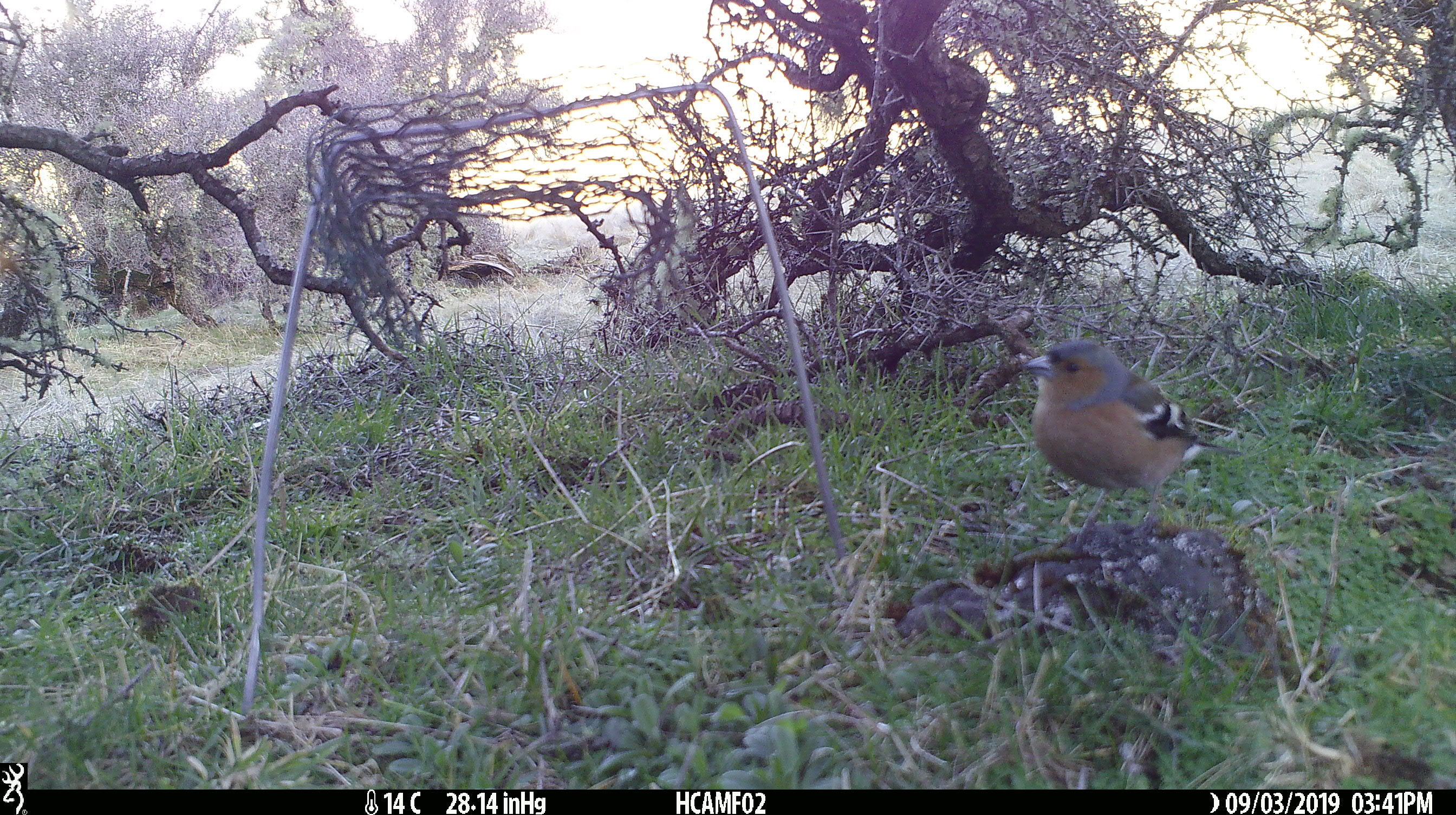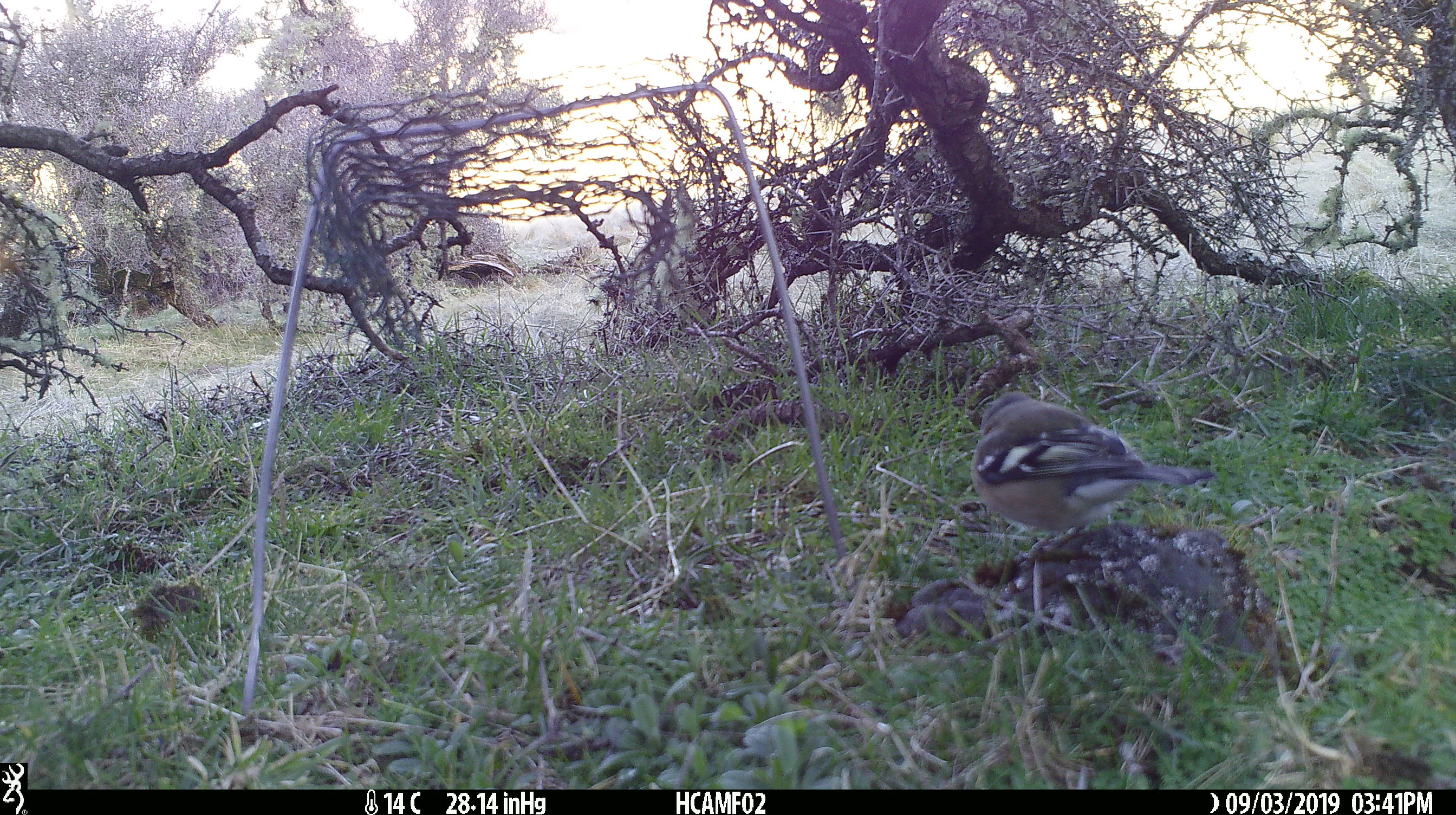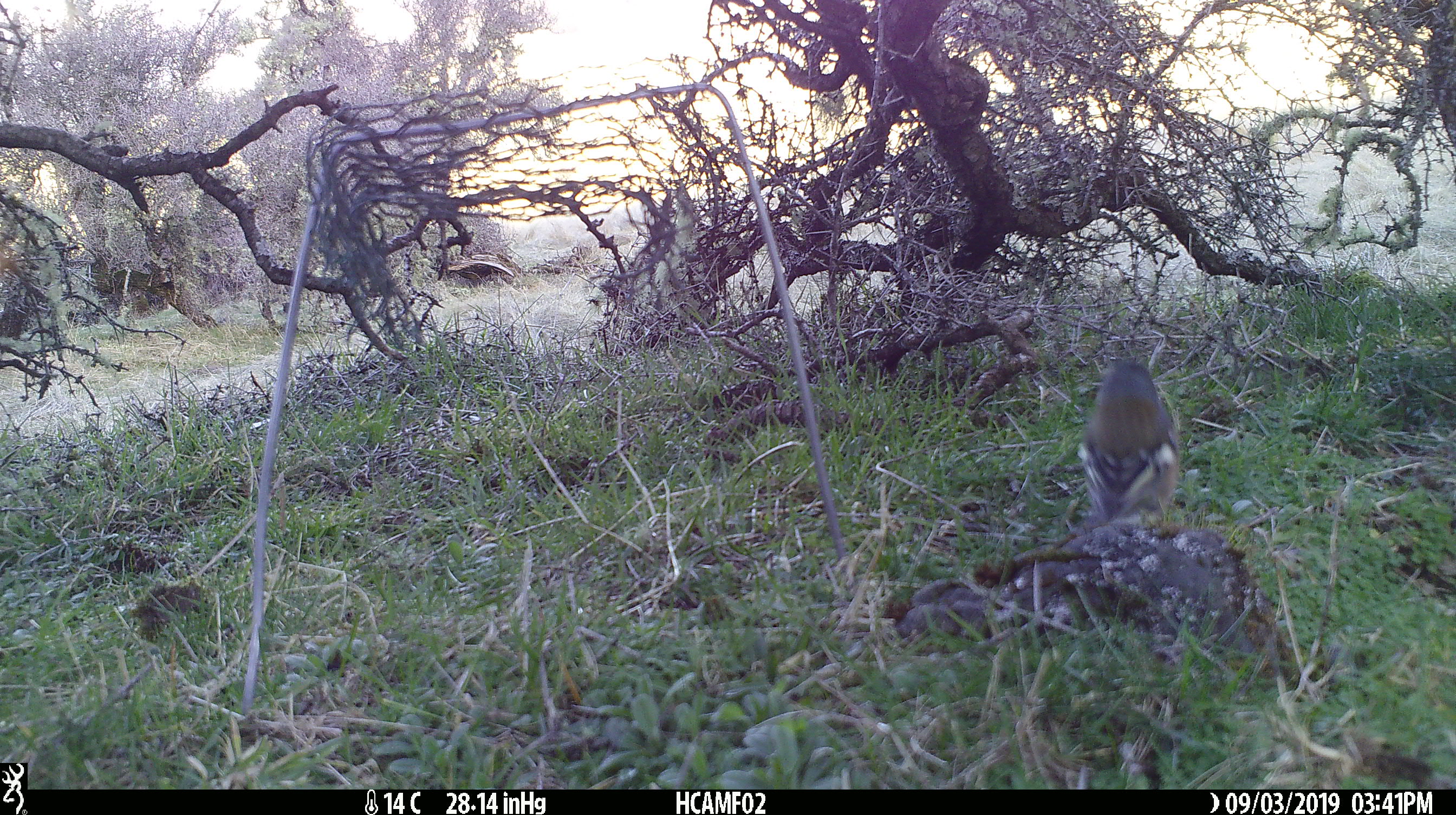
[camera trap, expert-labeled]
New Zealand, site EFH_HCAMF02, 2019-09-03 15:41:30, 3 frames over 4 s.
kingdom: Animalia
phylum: Chordata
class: Aves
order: Passeriformes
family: Fringillidae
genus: Fringilla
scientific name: Fringilla coelebs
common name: common chaffinch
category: chaffinch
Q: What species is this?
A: Chaffinch (common chaffinch) (Fringilla coelebs).